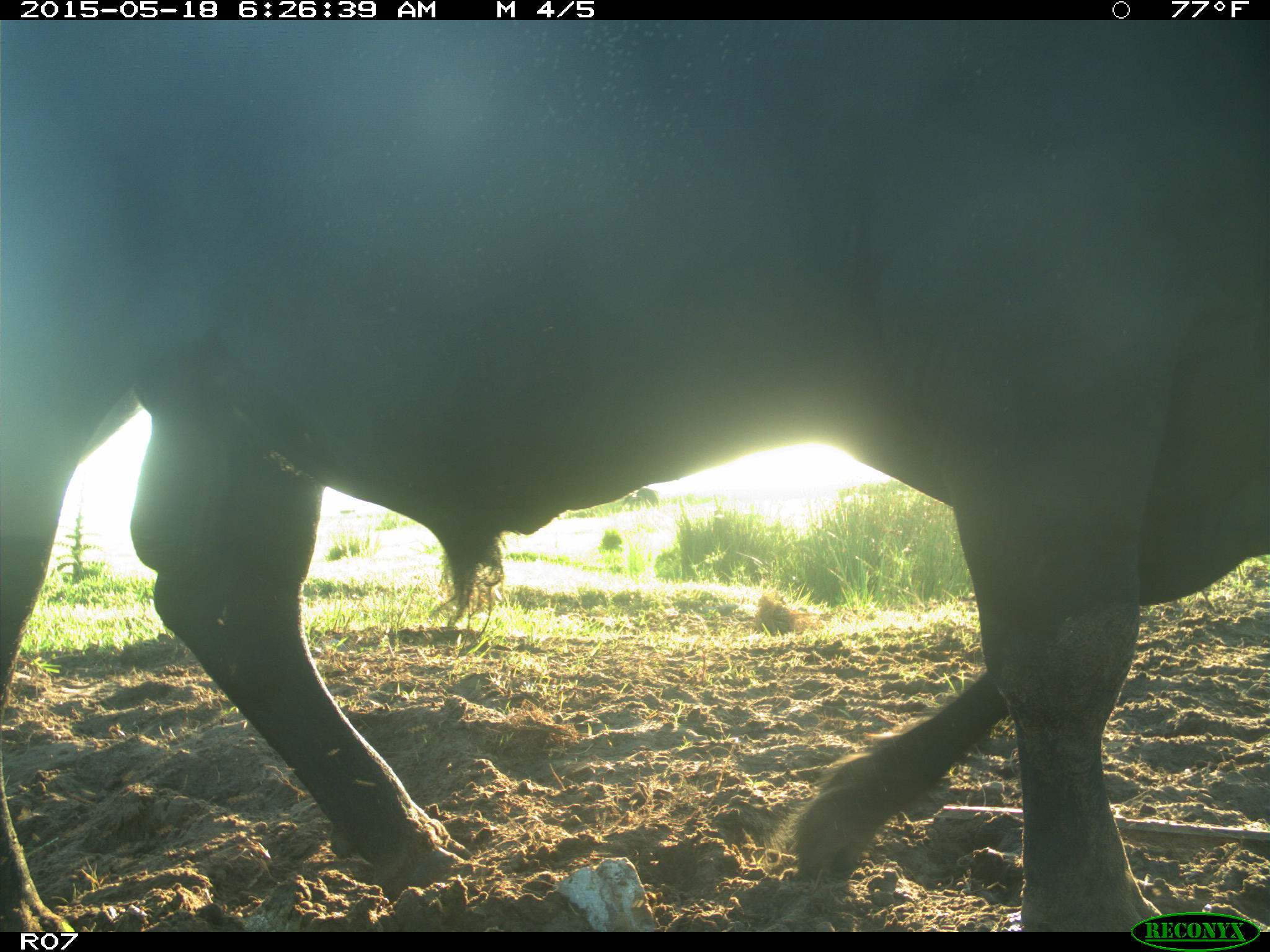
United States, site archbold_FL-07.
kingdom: Animalia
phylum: Chordata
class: Mammalia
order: Artiodactyla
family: Bovidae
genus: Bos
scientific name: Bos taurus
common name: domestic cow